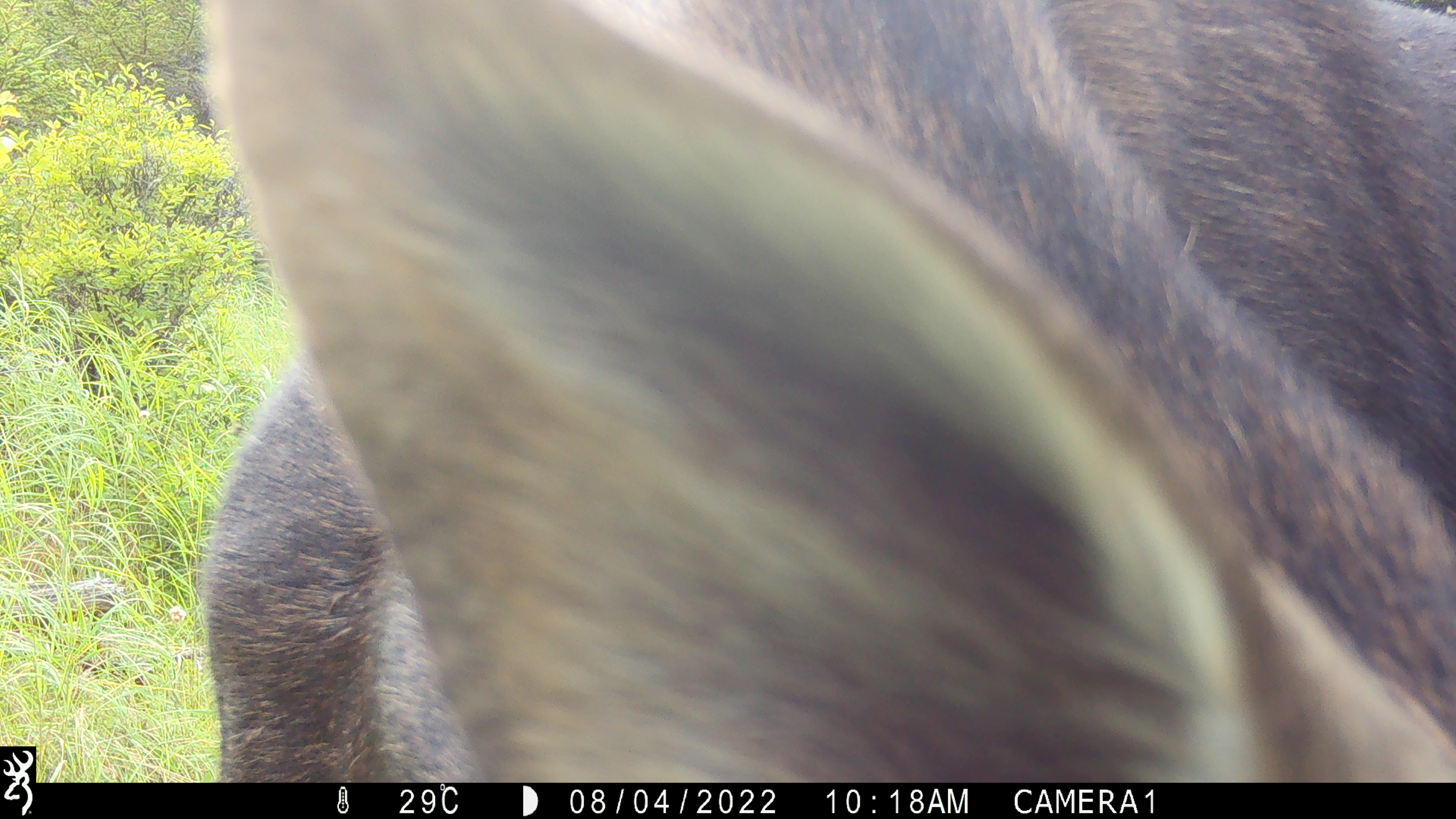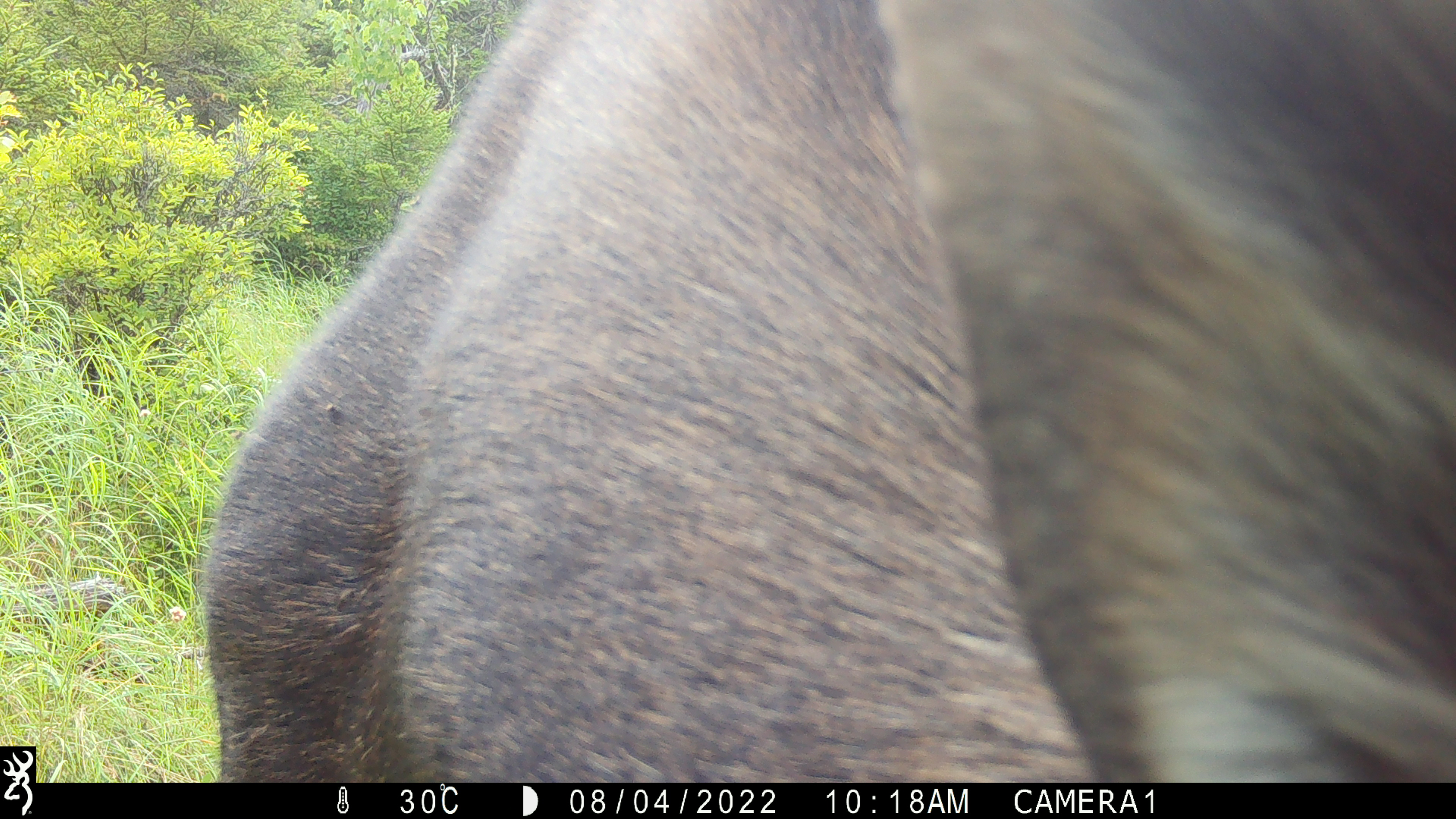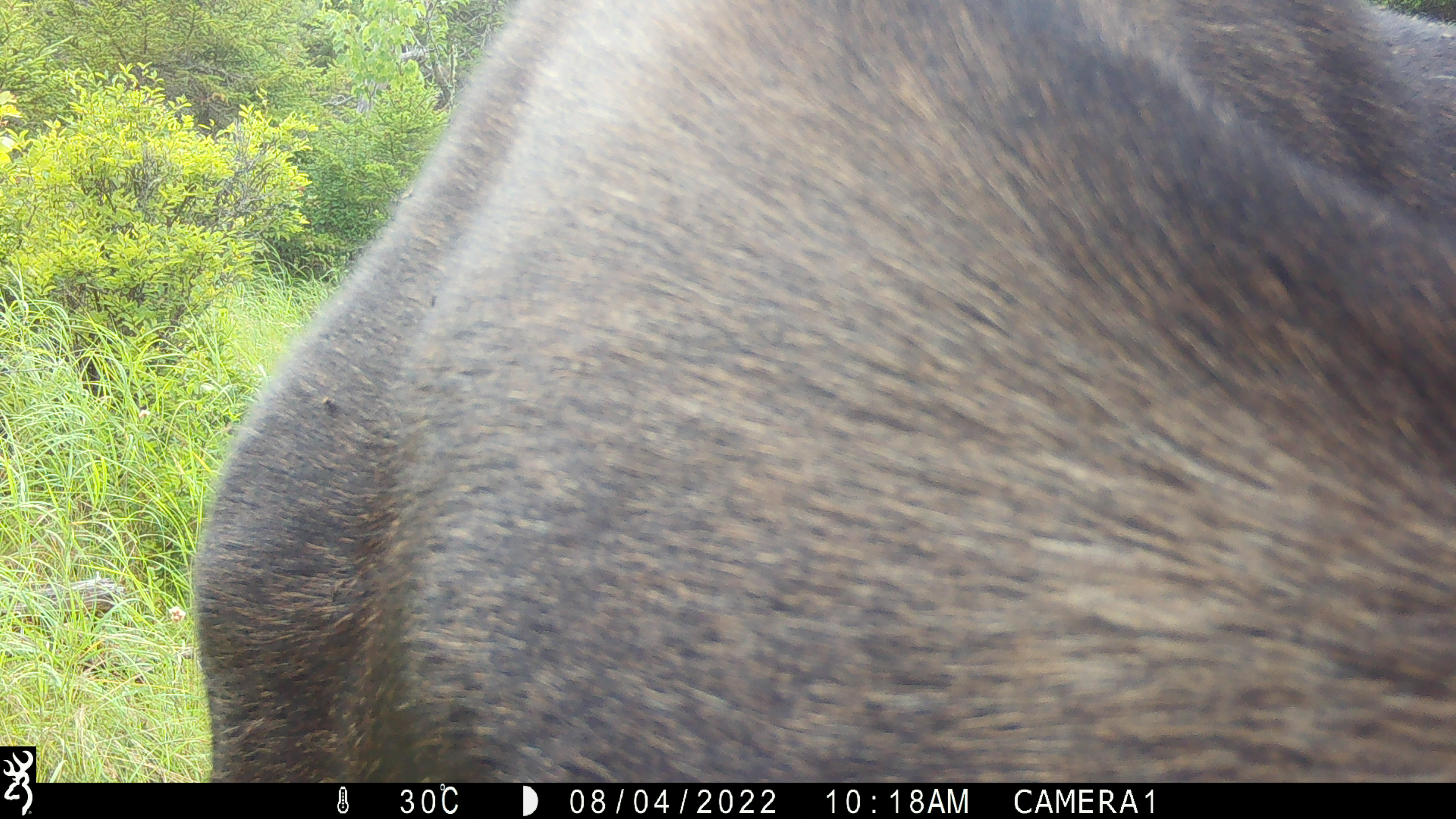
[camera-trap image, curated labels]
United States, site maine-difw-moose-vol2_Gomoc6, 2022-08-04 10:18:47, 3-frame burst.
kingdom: Animalia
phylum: Chordata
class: Mammalia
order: Artiodactyla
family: Cervidae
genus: Alces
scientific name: Alces alces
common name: moose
Moose (Alces alces).